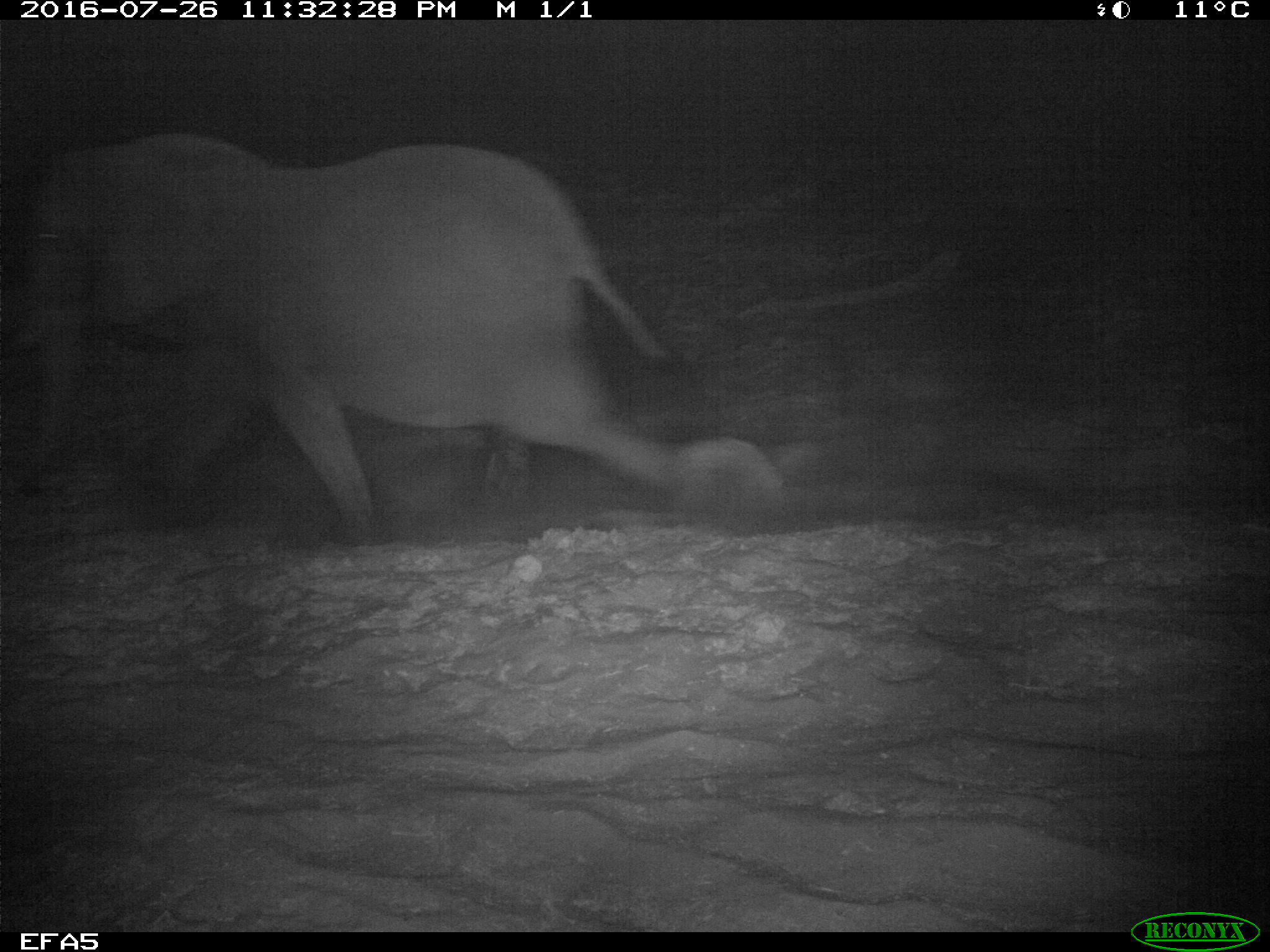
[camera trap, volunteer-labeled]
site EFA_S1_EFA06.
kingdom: Animalia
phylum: Chordata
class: Mammalia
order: Proboscidea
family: Elephantidae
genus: Loxodonta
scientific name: Loxodonta africana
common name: african bush elephant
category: elephant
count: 1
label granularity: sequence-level